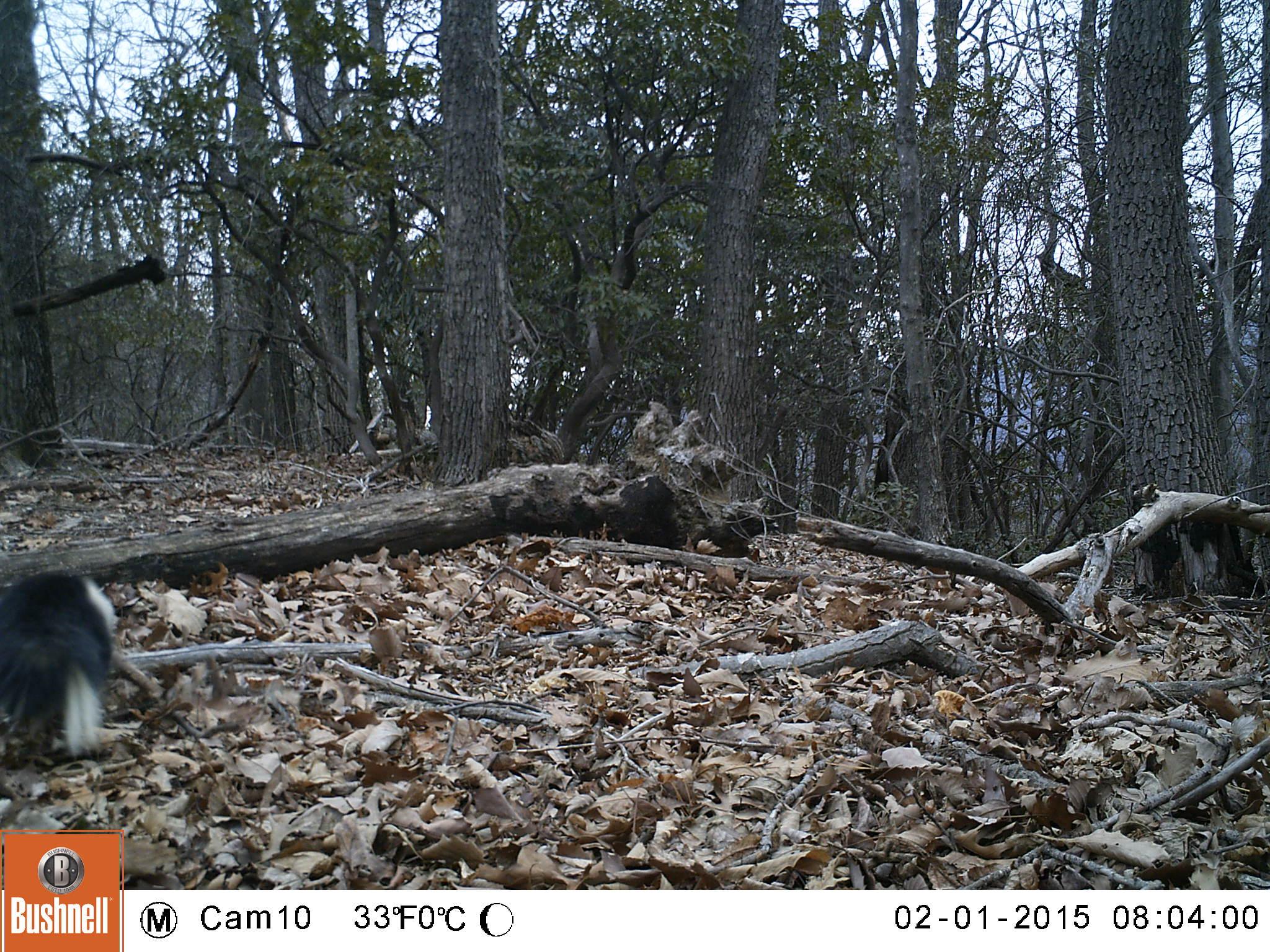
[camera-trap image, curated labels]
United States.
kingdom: Animalia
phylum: Chordata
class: Mammalia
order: Carnivora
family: Mephitidae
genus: Mephitis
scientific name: Mephitis mephitis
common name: striped skunk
Striped Skunk (Mephitis mephitis).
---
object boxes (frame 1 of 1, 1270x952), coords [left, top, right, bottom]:
Striped Skunk: [0, 567, 142, 763]